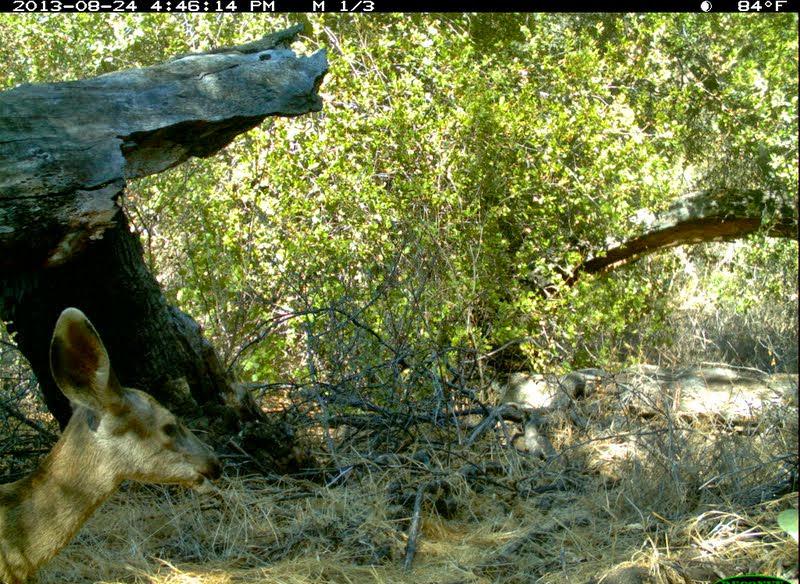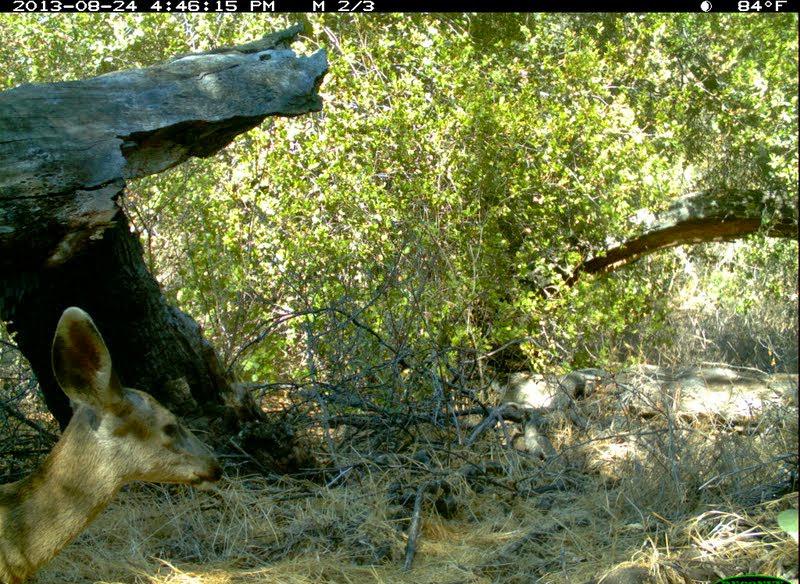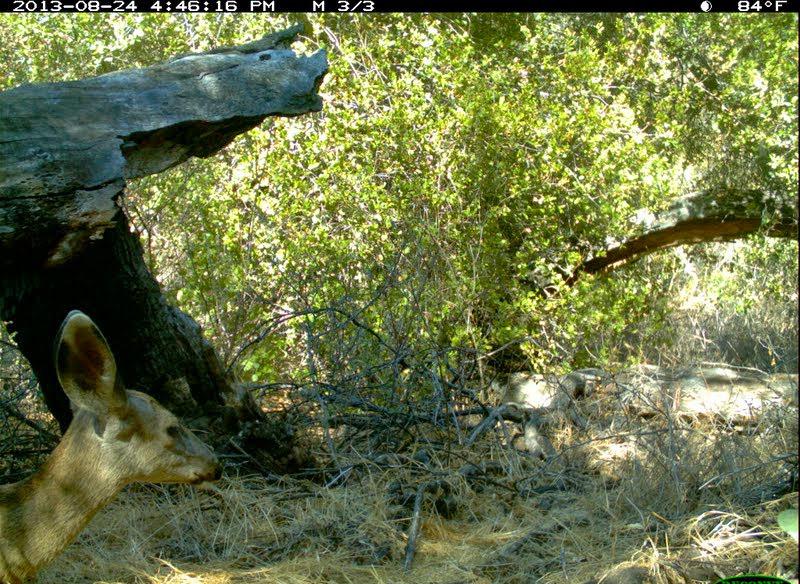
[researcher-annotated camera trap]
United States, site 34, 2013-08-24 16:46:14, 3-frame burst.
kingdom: Animalia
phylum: Chordata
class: Mammalia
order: Artiodactyla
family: Cervidae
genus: Odocoileus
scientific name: Odocoileus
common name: deer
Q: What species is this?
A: Deer (Odocoileus).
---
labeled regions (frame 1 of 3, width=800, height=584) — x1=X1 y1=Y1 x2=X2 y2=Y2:
deer: x1=0 y1=306 x2=226 y2=584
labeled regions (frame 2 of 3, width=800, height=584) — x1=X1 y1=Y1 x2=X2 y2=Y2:
deer: x1=0 y1=308 x2=227 y2=584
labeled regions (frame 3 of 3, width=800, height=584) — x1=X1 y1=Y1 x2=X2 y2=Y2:
deer: x1=0 y1=308 x2=223 y2=584